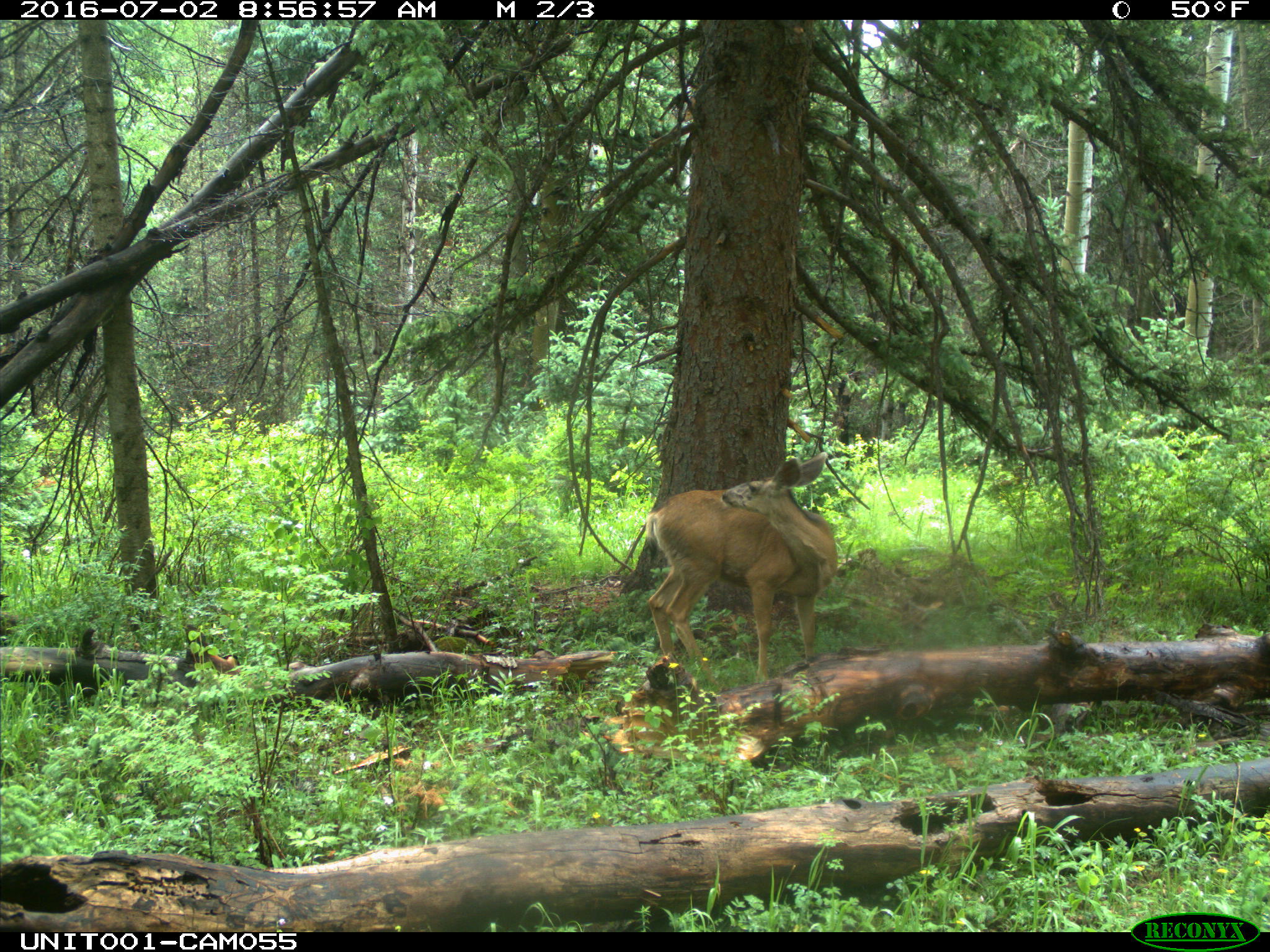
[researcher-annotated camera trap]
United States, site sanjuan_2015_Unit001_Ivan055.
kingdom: Animalia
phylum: Chordata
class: Mammalia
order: Artiodactyla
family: Cervidae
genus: Odocoileus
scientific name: Odocoileus hemionus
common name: mule deer